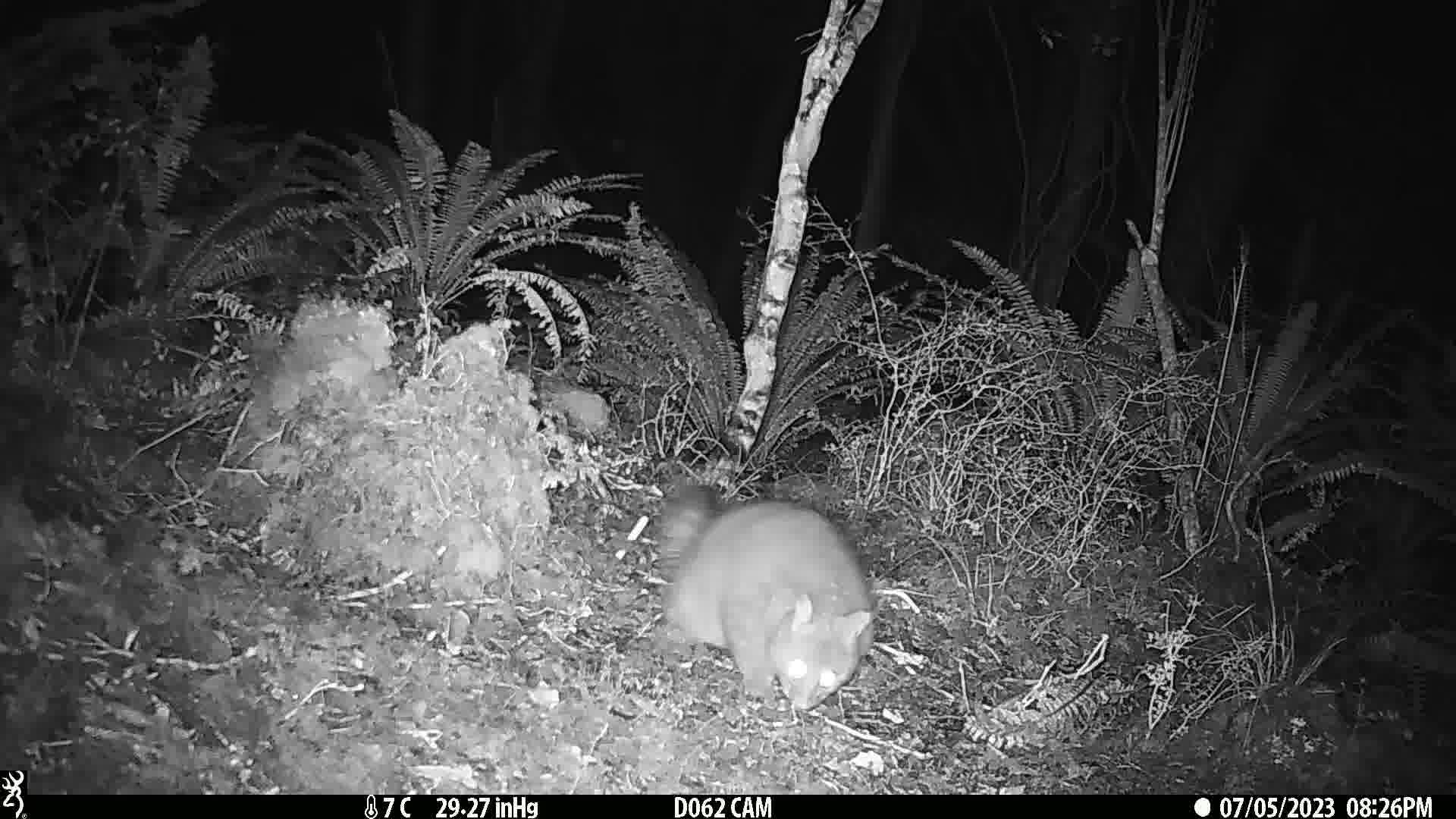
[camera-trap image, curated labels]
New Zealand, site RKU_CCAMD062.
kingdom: Animalia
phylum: Chordata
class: Mammalia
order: Diprotodontia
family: Phalangeridae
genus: Trichosurus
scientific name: Trichosurus vulpecula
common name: common brushtail possum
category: possum